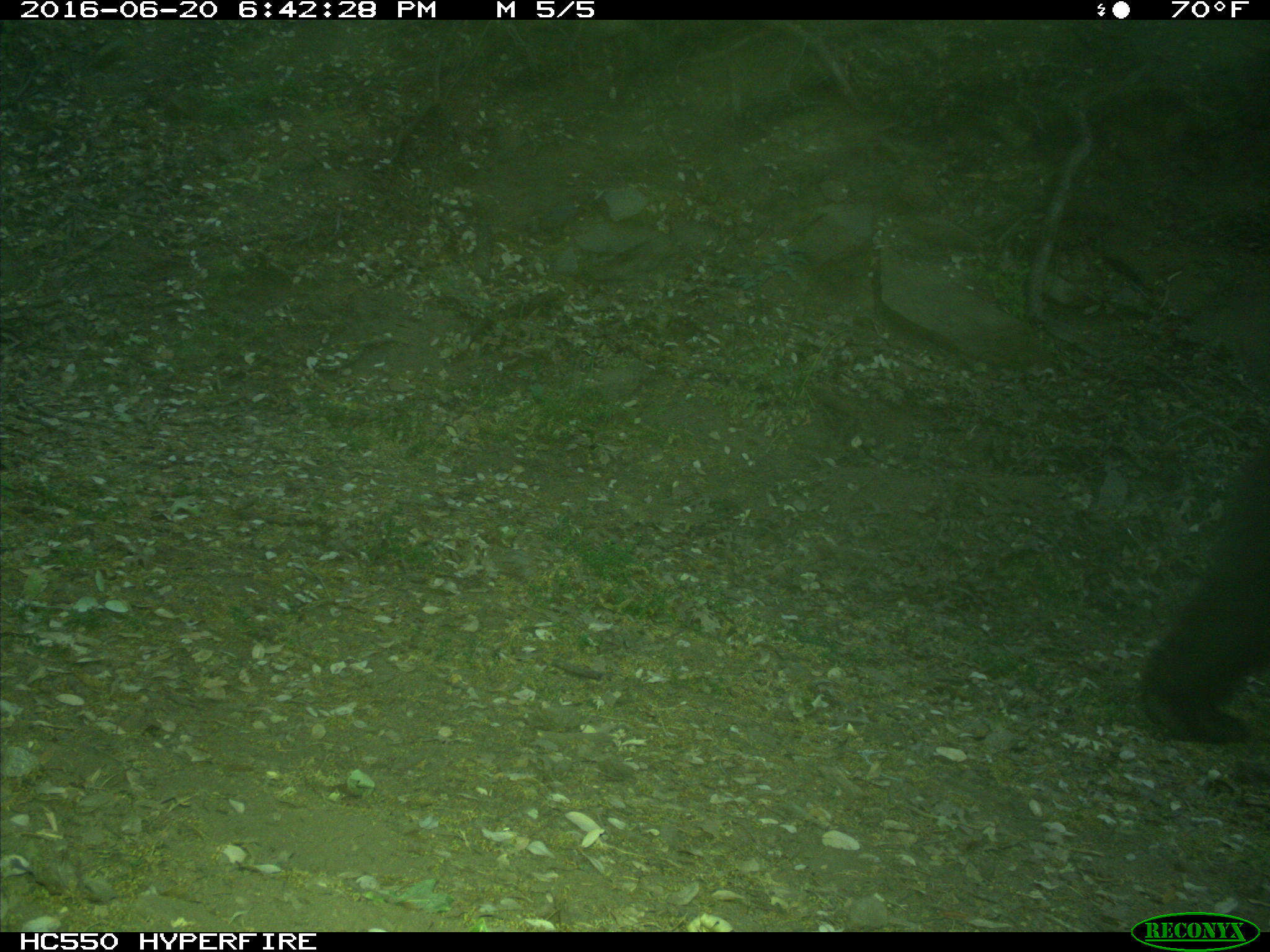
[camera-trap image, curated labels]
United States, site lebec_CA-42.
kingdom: Animalia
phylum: Chordata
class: Mammalia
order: Carnivora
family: Ursidae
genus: Ursus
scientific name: Ursus americanus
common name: american black bear